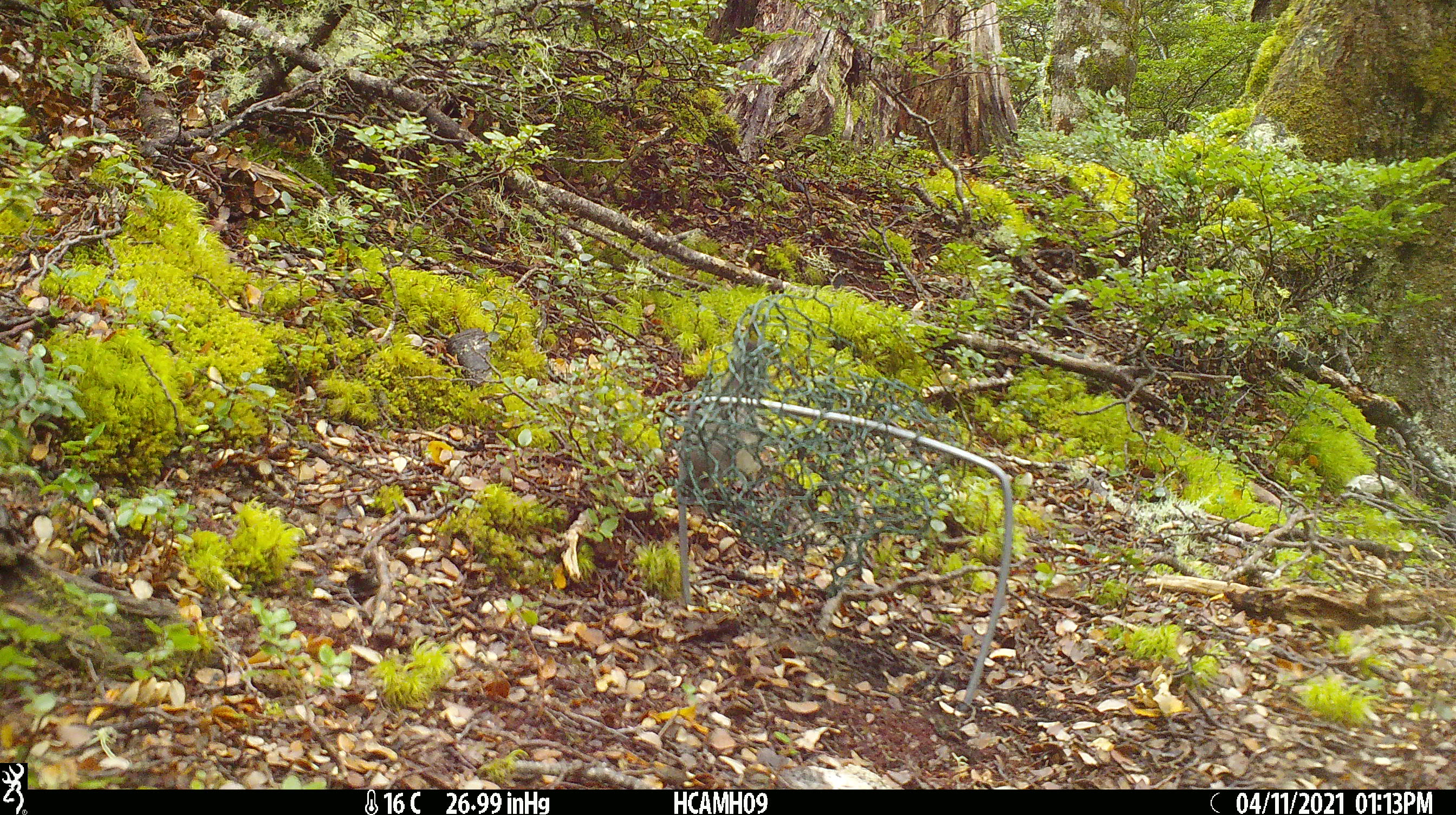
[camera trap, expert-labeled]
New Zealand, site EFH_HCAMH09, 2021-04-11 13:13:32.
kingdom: Animalia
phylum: Chordata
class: Aves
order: Passeriformes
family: Petroicidae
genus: Petroica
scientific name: Petroica australis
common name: new zealand robin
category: robin